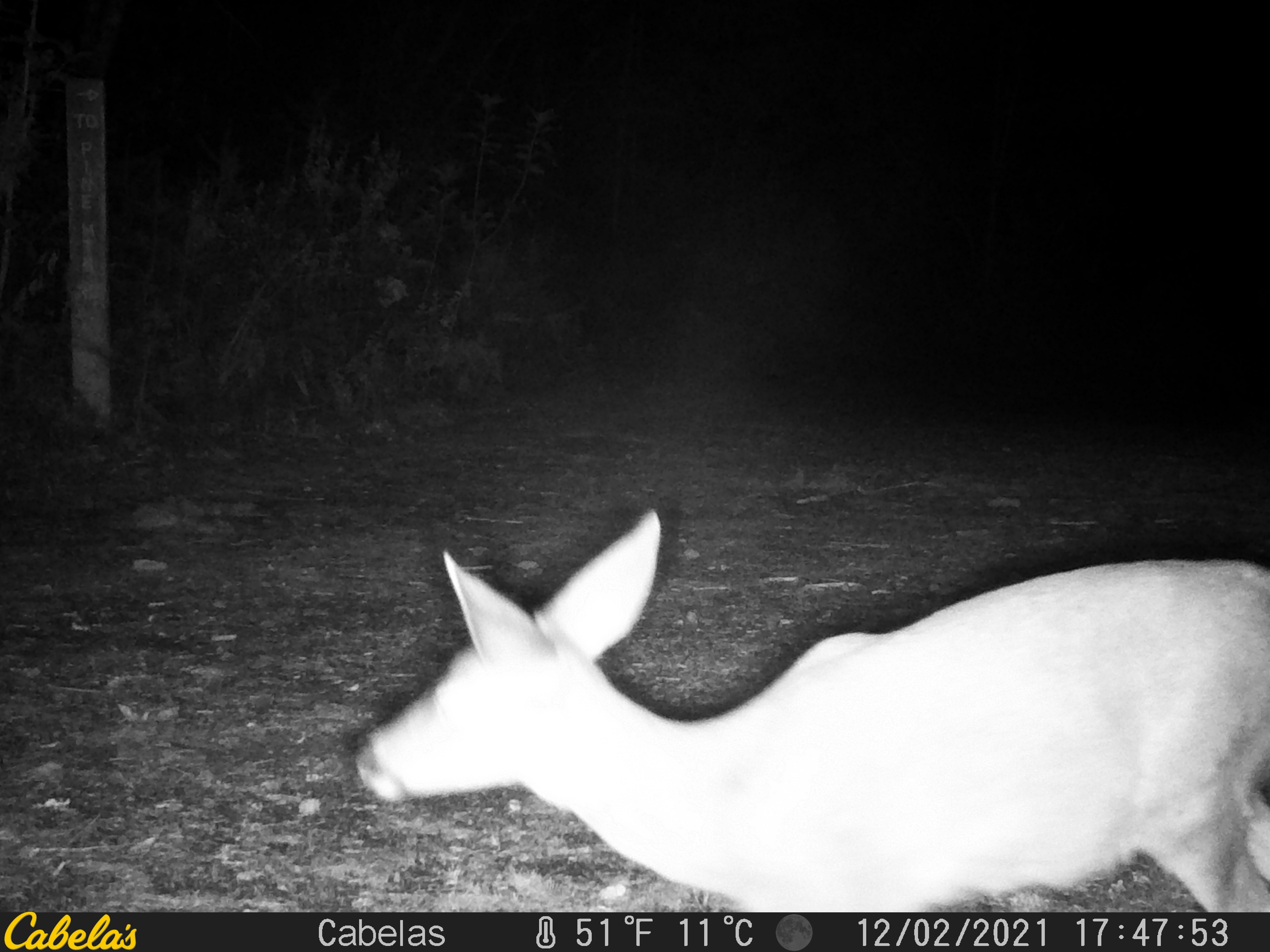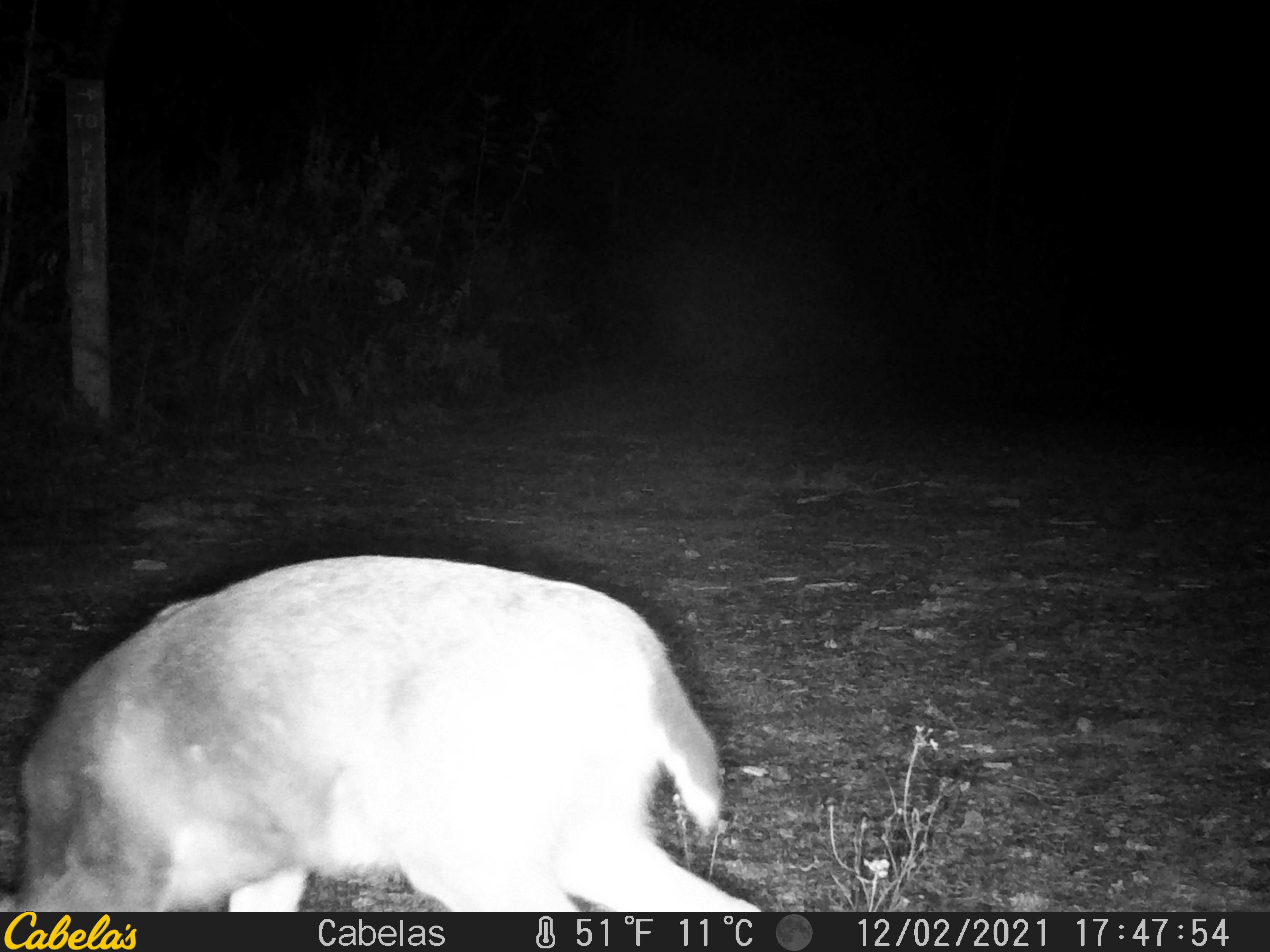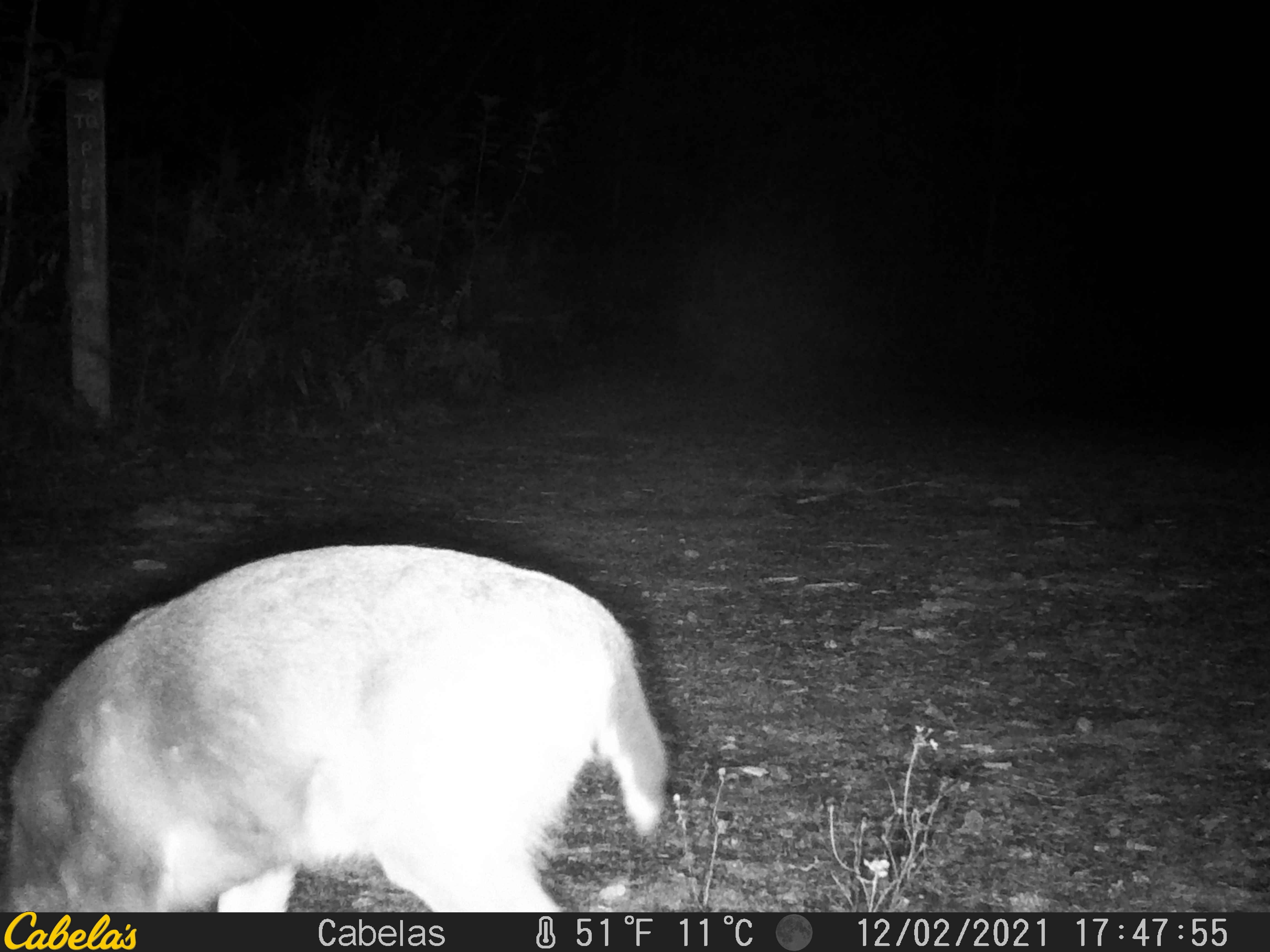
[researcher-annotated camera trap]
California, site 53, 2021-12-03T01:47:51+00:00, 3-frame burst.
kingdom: Animalia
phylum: Chordata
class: Mammalia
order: Artiodactyla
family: Cervidae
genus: Odocoileus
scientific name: Odocoileus hemionus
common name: mule deer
Mule deer (Odocoileus hemionus).